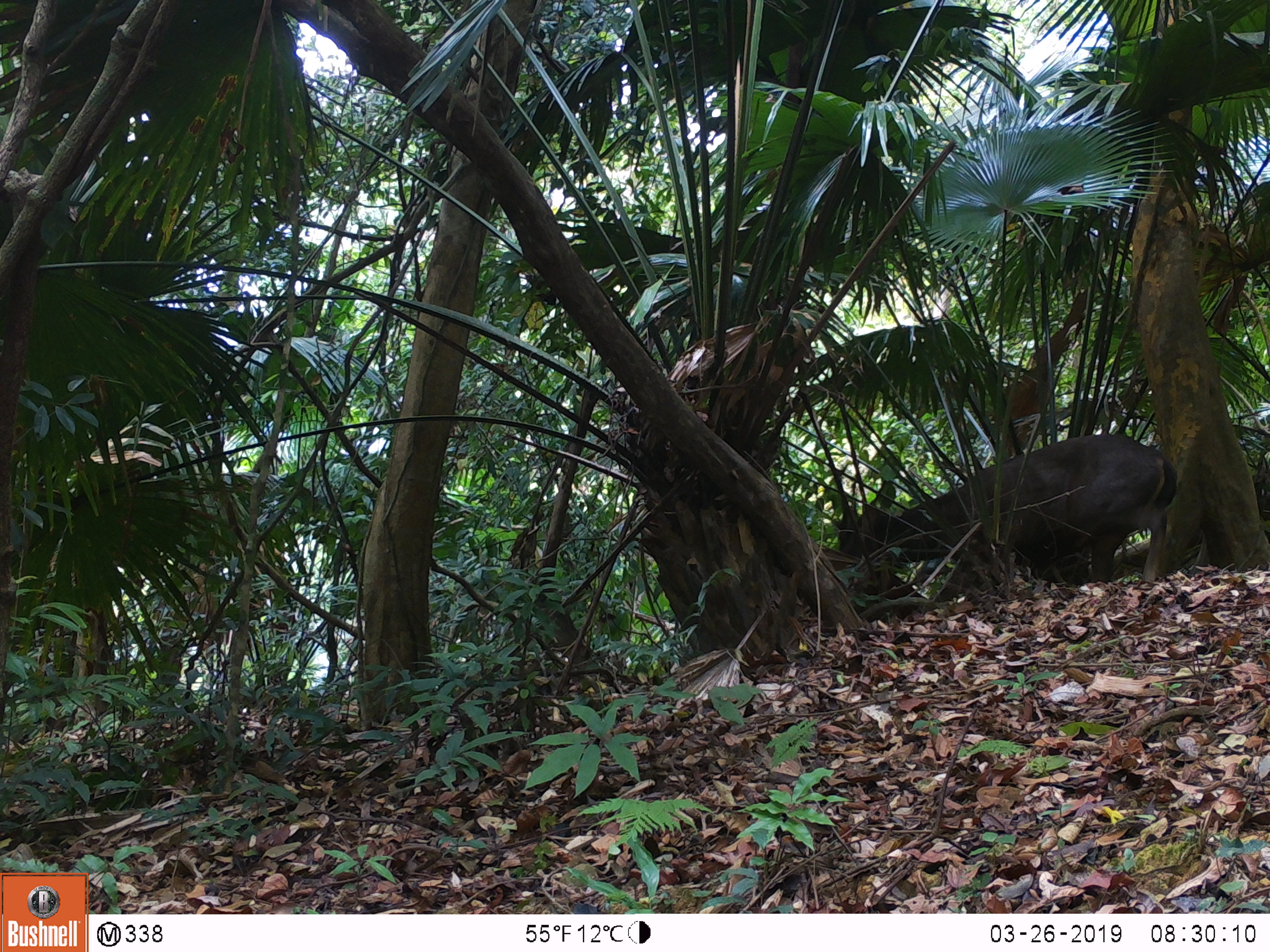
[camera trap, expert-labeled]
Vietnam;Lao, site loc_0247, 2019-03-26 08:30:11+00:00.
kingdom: Animalia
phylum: Chordata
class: Mammalia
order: Artiodactyla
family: Cervidae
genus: Rusa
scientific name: Rusa unicolor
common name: sambar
Sambar (Rusa unicolor). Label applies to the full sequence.